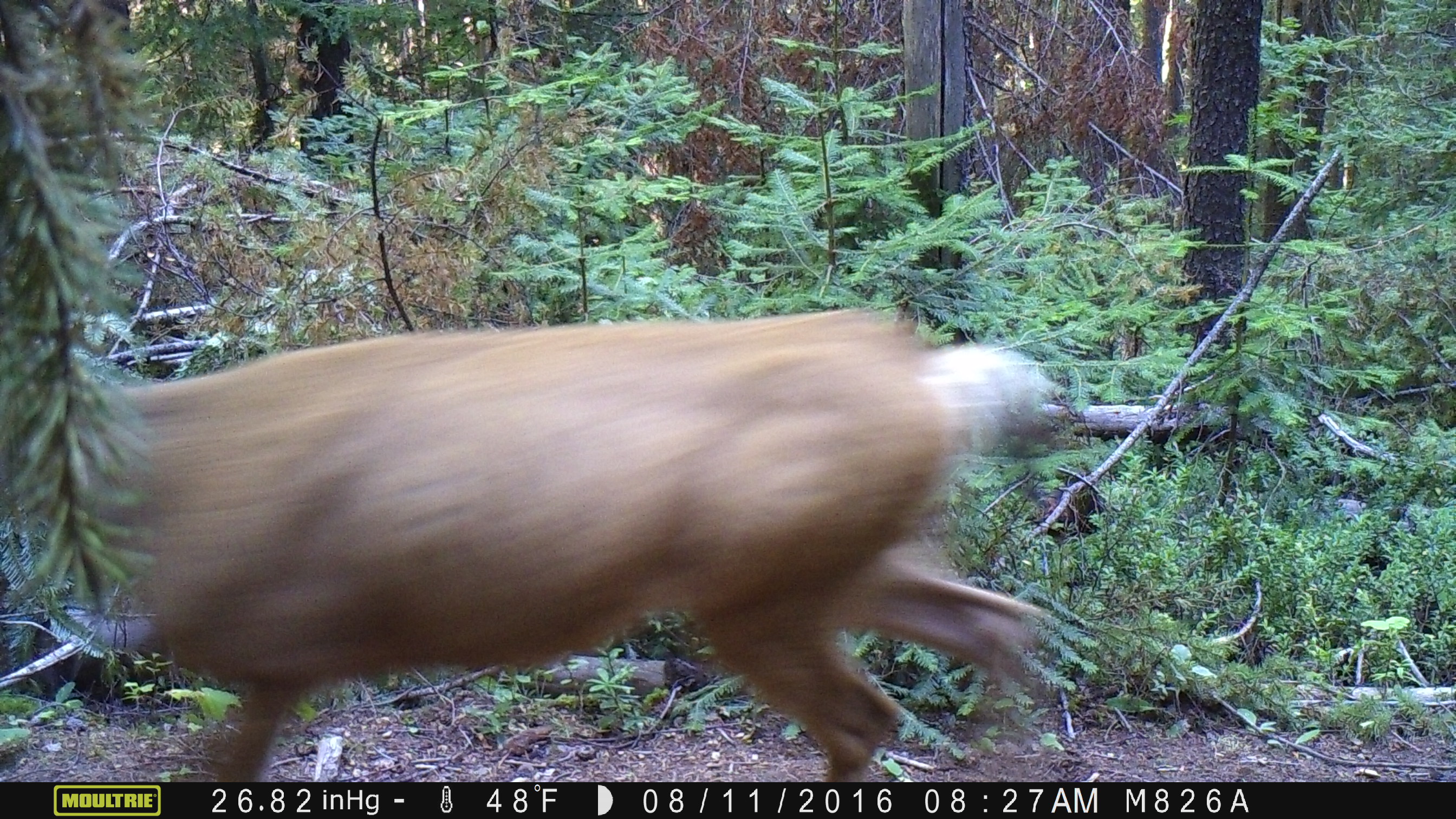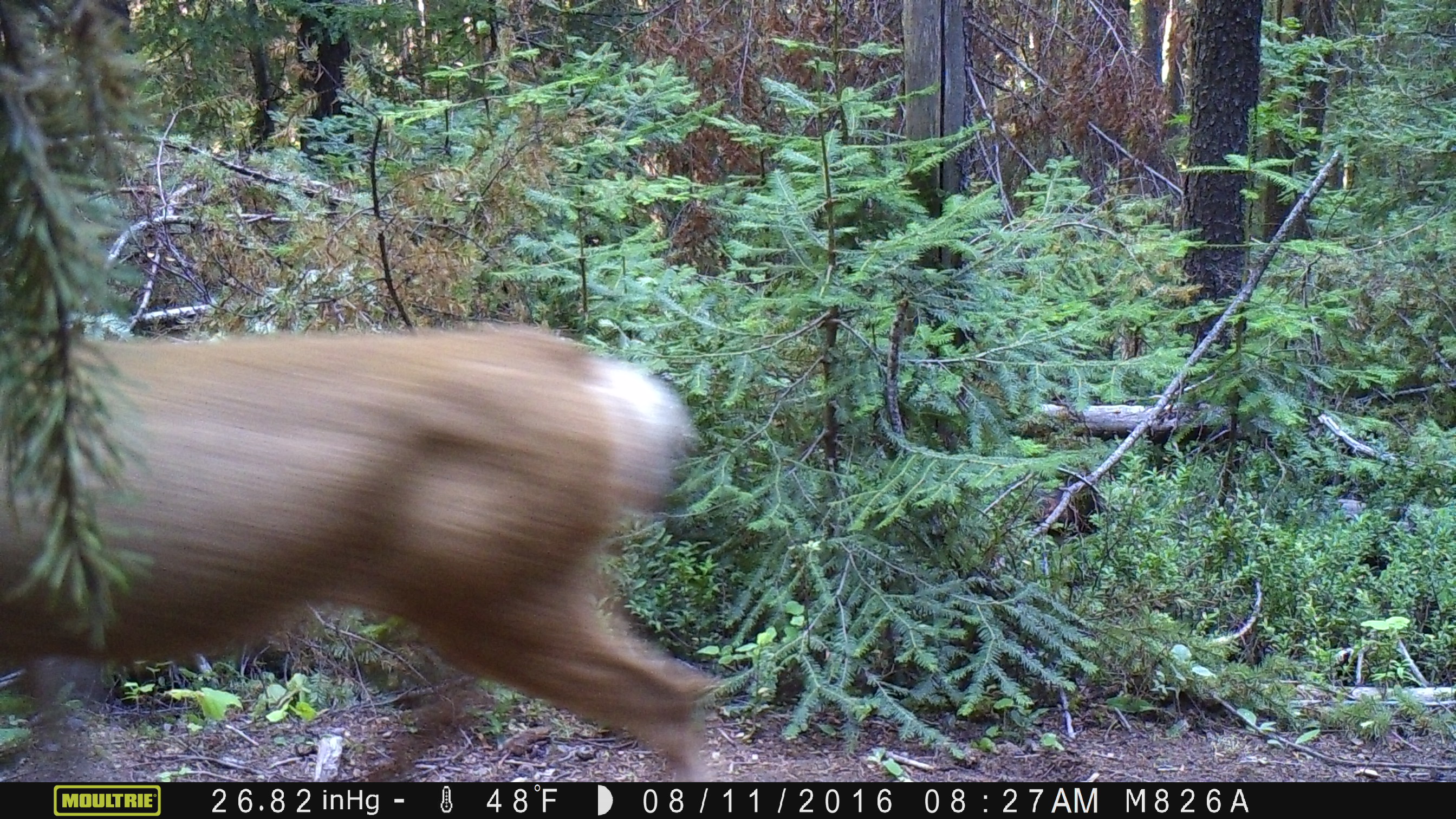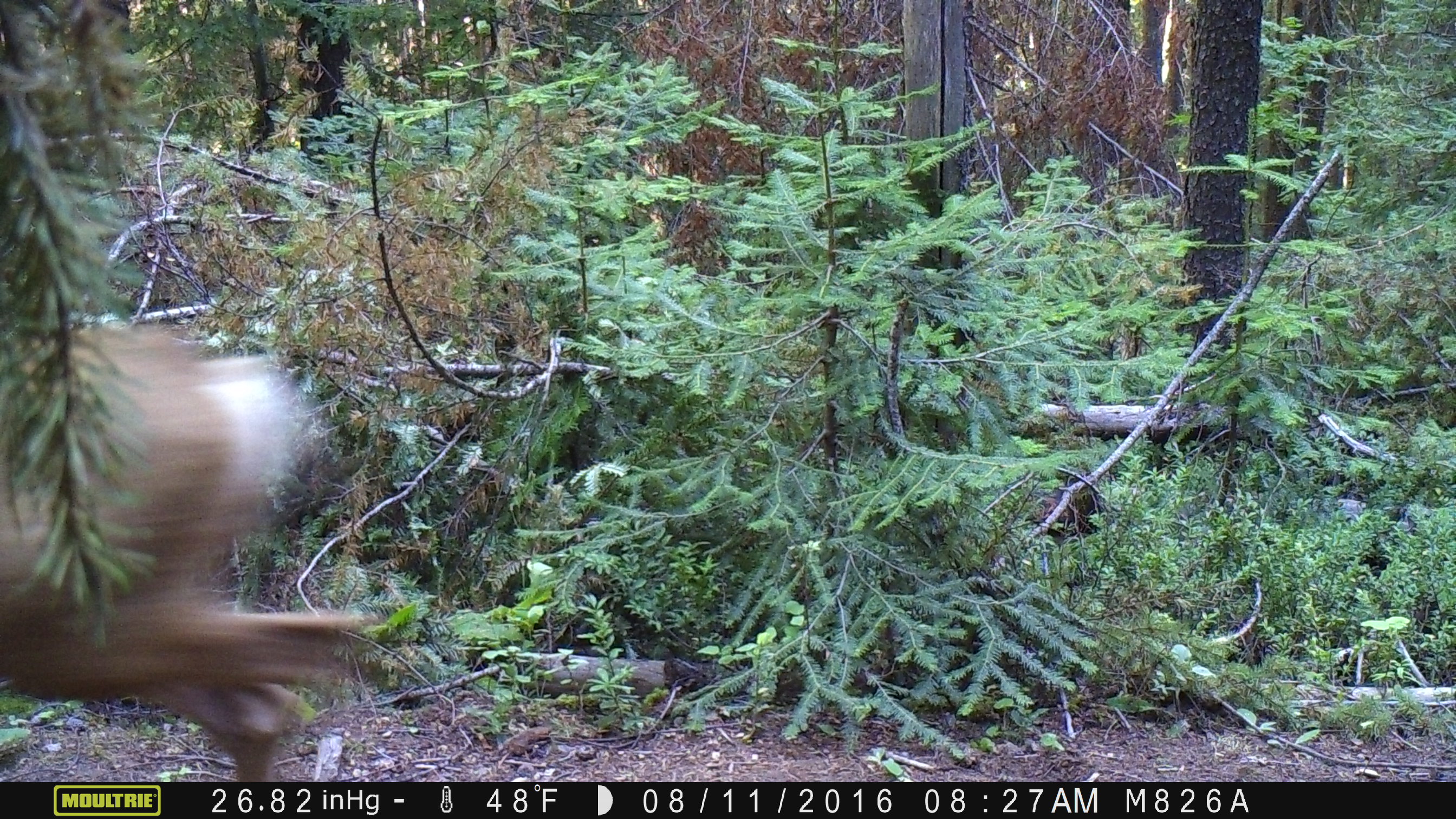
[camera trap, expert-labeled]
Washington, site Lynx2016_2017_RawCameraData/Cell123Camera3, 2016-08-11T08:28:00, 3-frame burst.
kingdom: Animalia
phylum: Chordata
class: Mammalia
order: Artiodactyla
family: Cervidae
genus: Odocoileus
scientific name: Odocoileus hemionus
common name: mule deer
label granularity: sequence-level